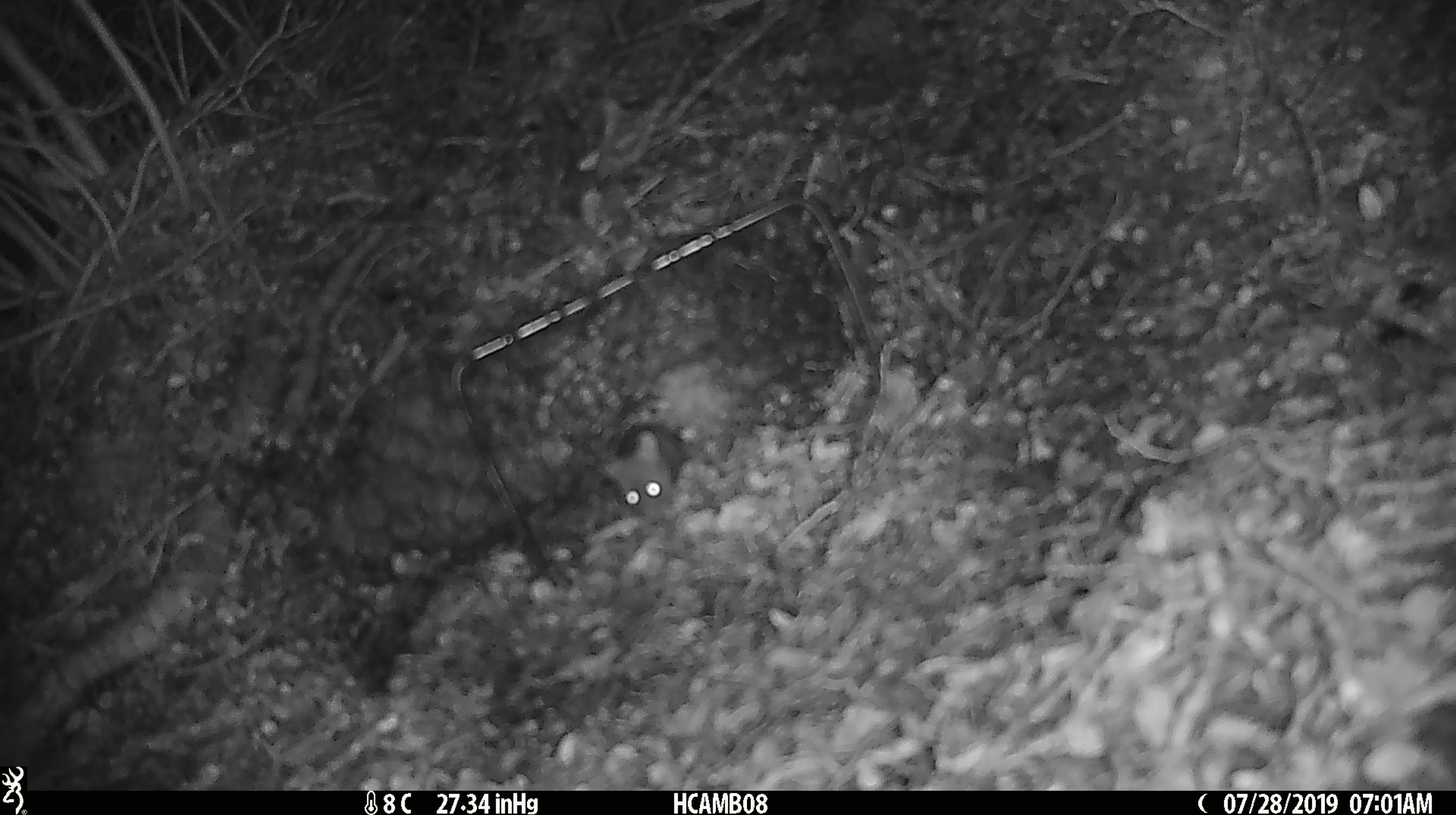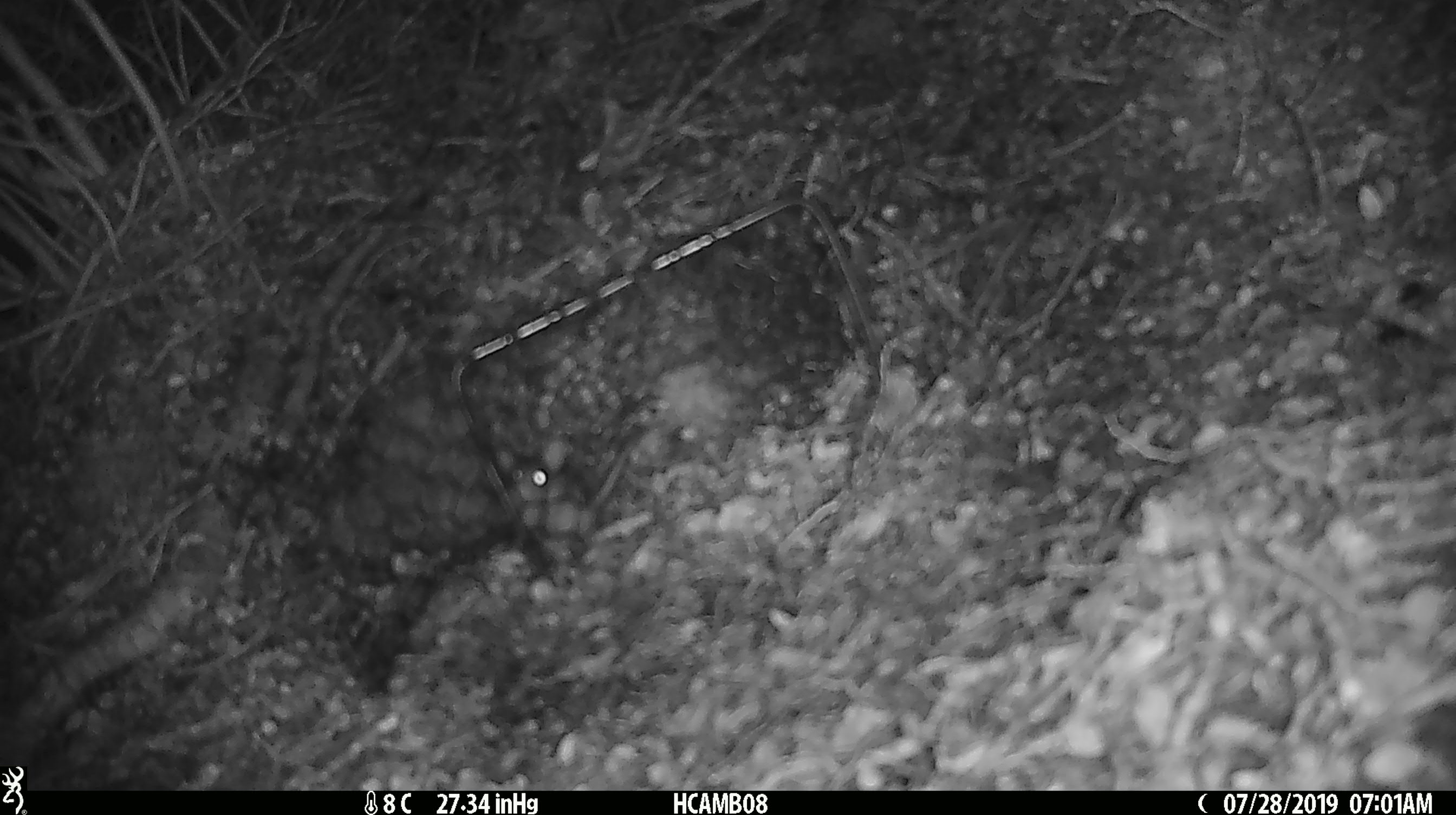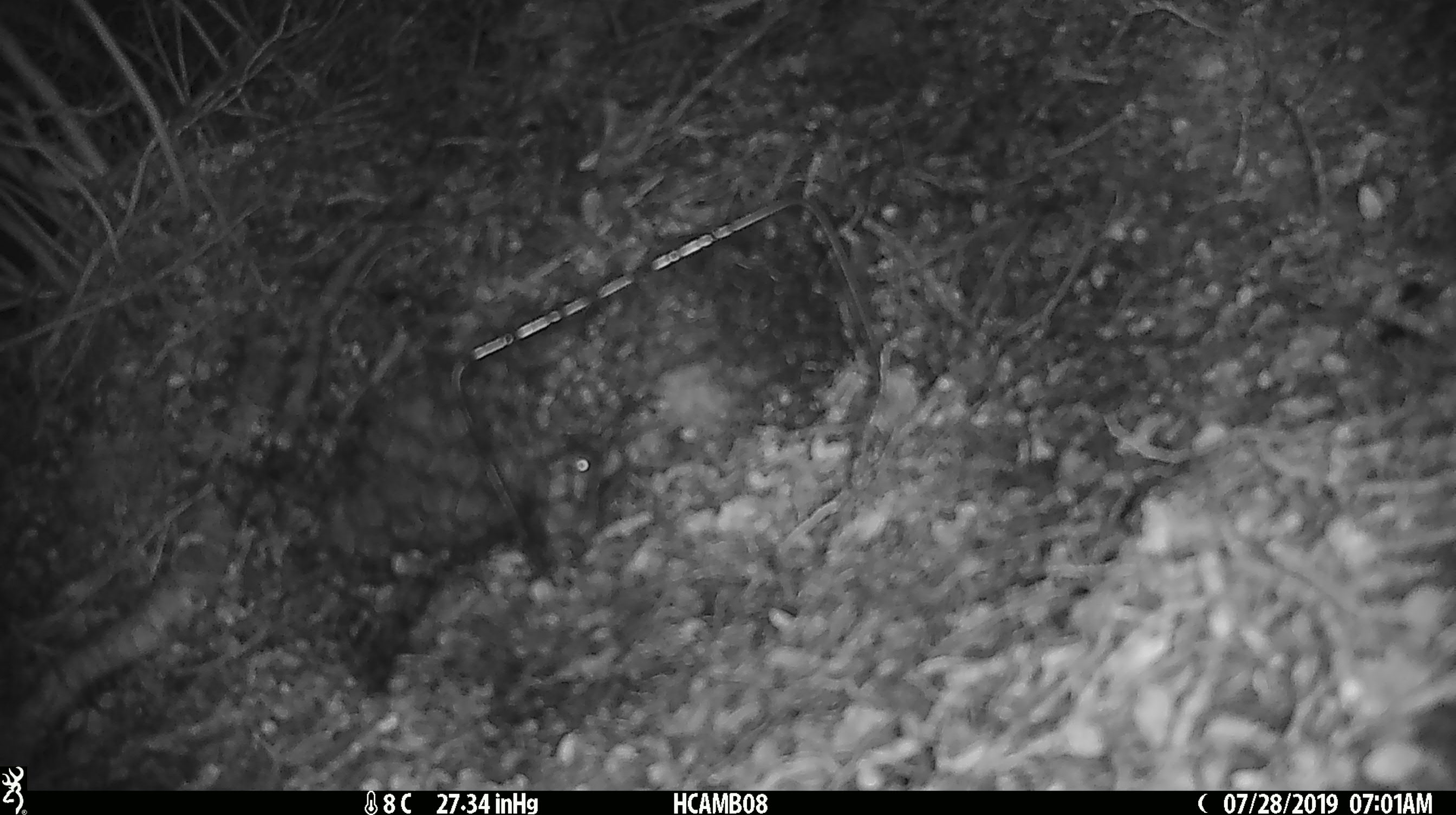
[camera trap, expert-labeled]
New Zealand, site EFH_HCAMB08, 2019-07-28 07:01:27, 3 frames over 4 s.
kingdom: Animalia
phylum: Chordata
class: Mammalia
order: Rodentia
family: Muridae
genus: Mus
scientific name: Mus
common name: mouse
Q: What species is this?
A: Mouse (Mus).